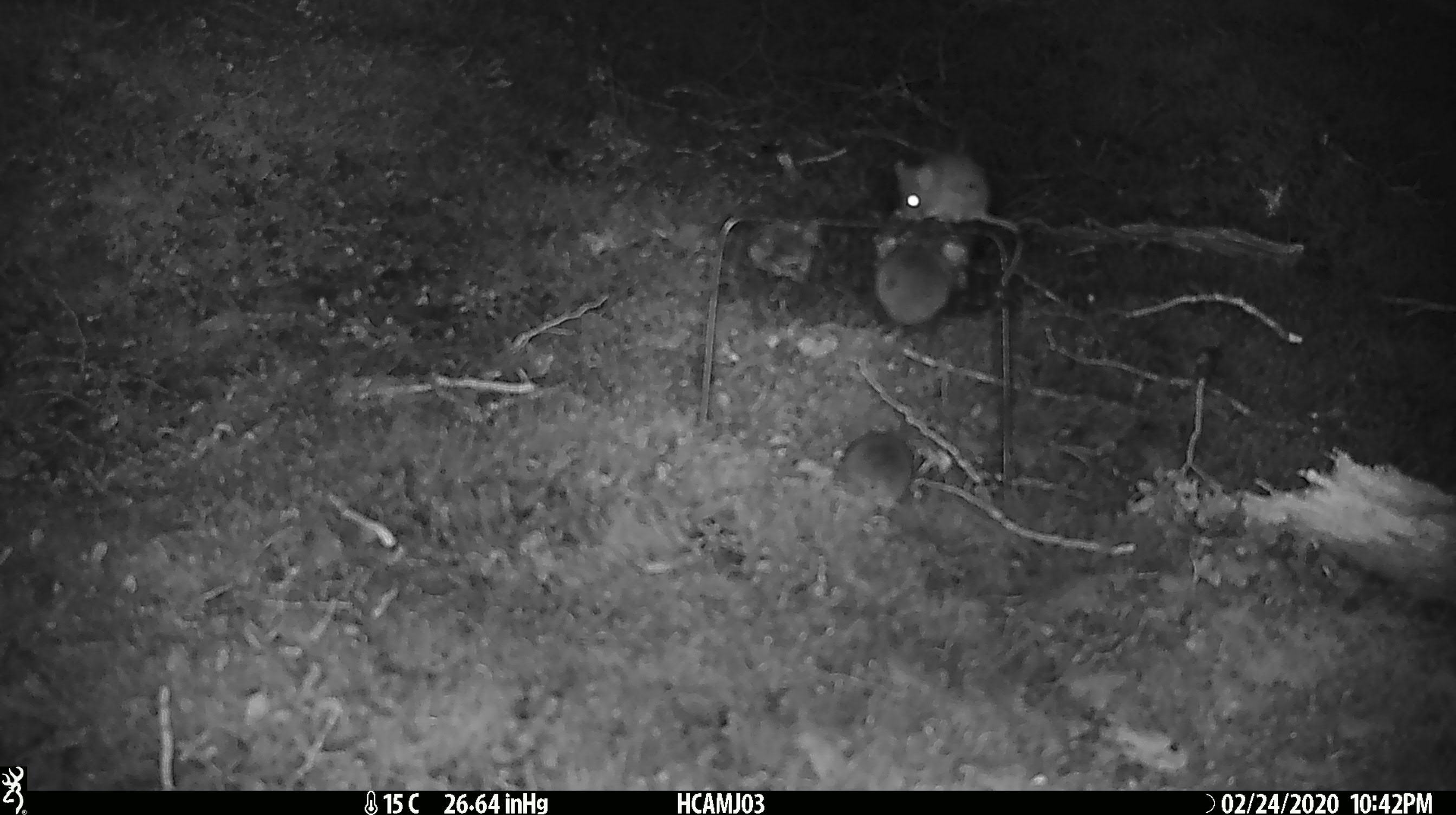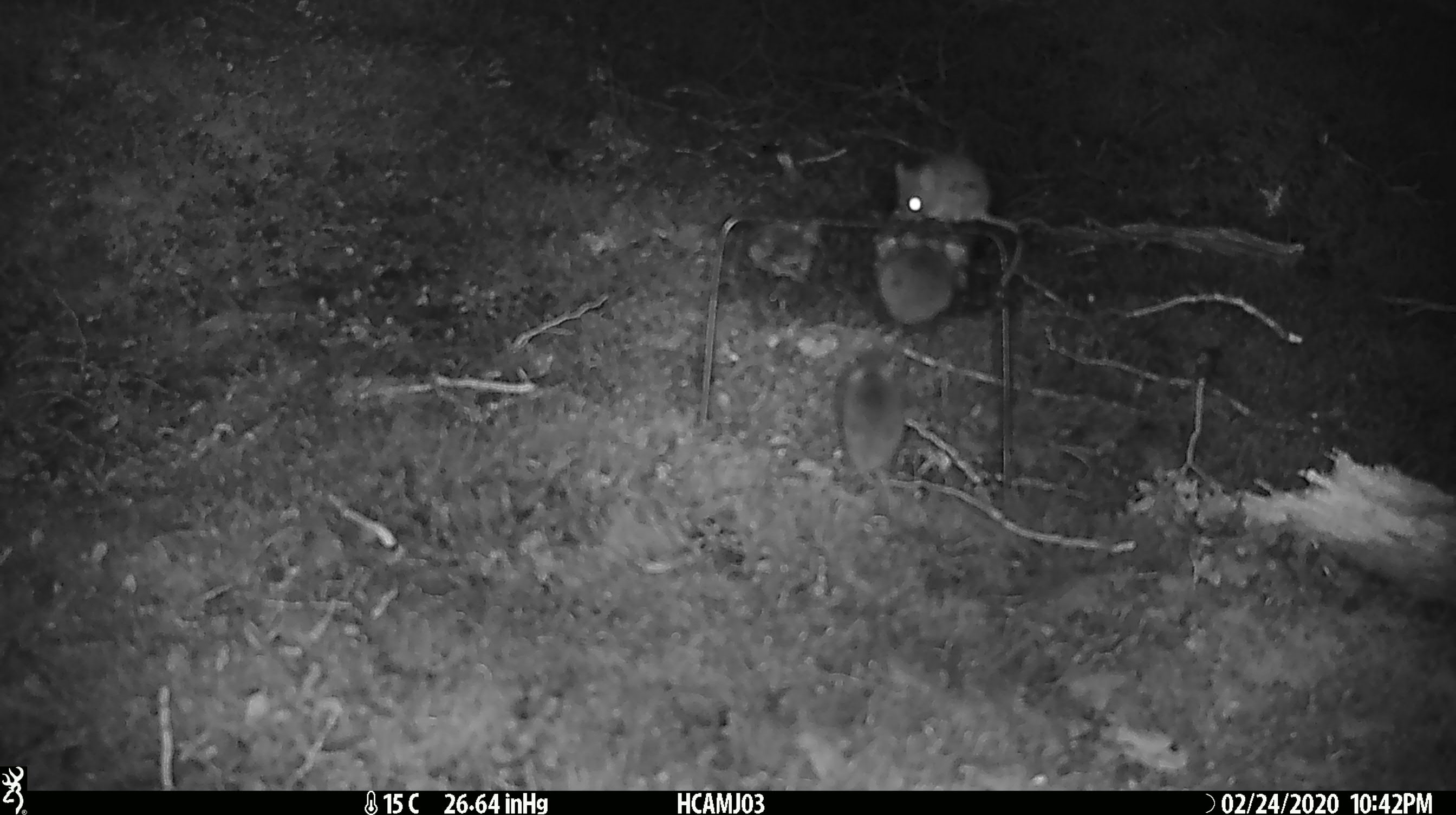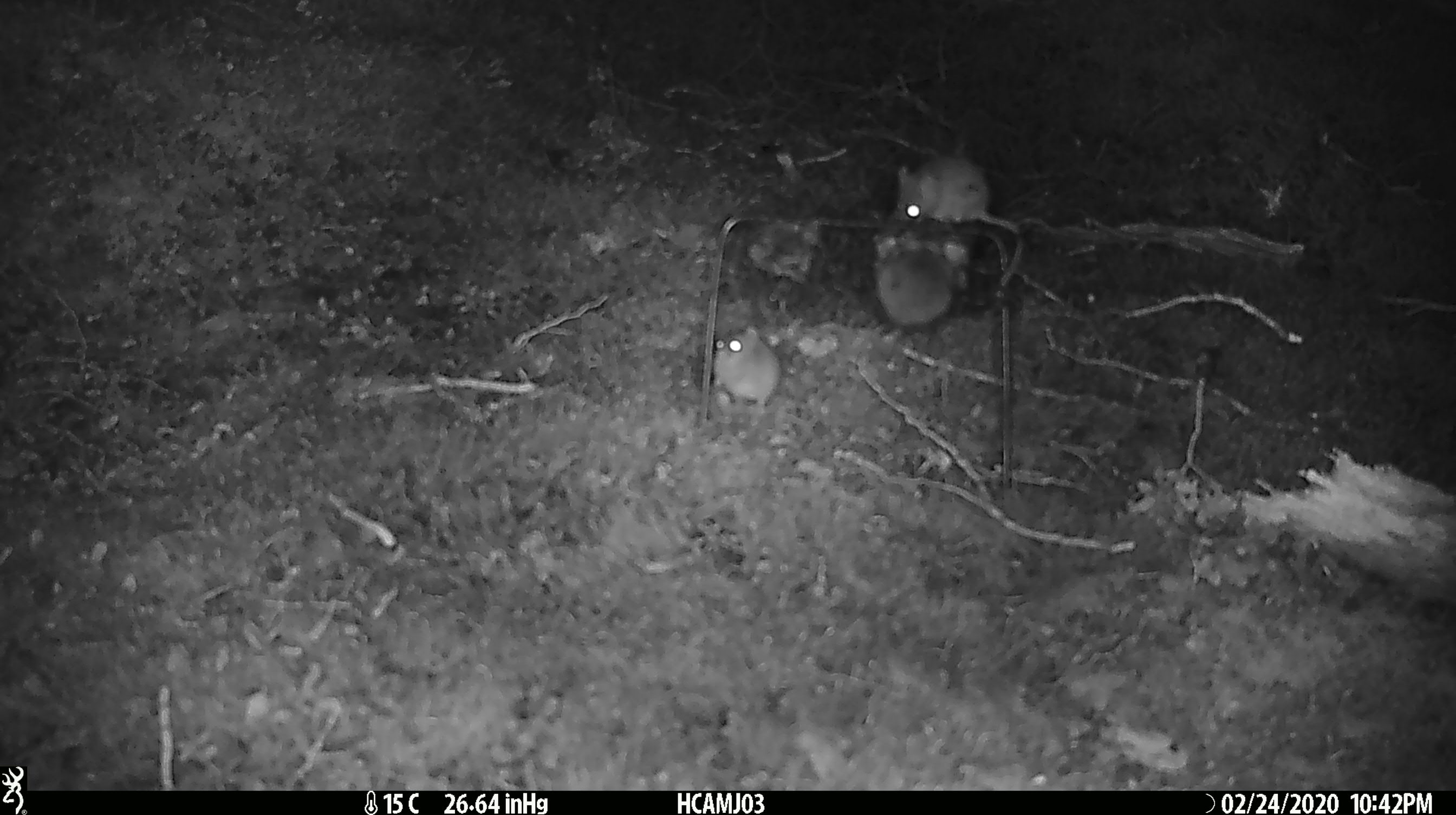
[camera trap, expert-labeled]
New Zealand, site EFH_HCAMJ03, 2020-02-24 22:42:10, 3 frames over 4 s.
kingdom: Animalia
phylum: Chordata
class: Mammalia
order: Rodentia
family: Muridae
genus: Mus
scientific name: Mus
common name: mouse